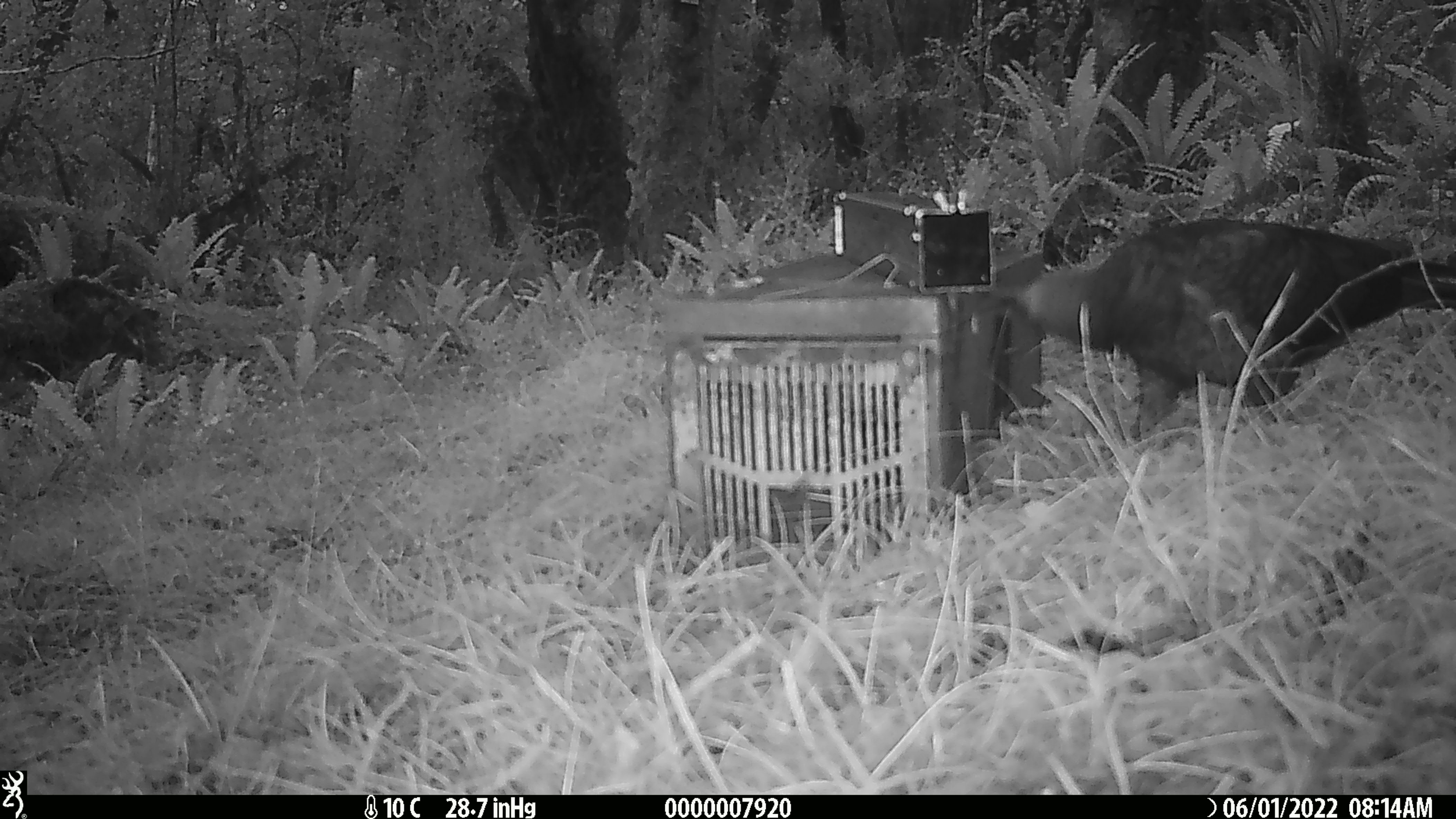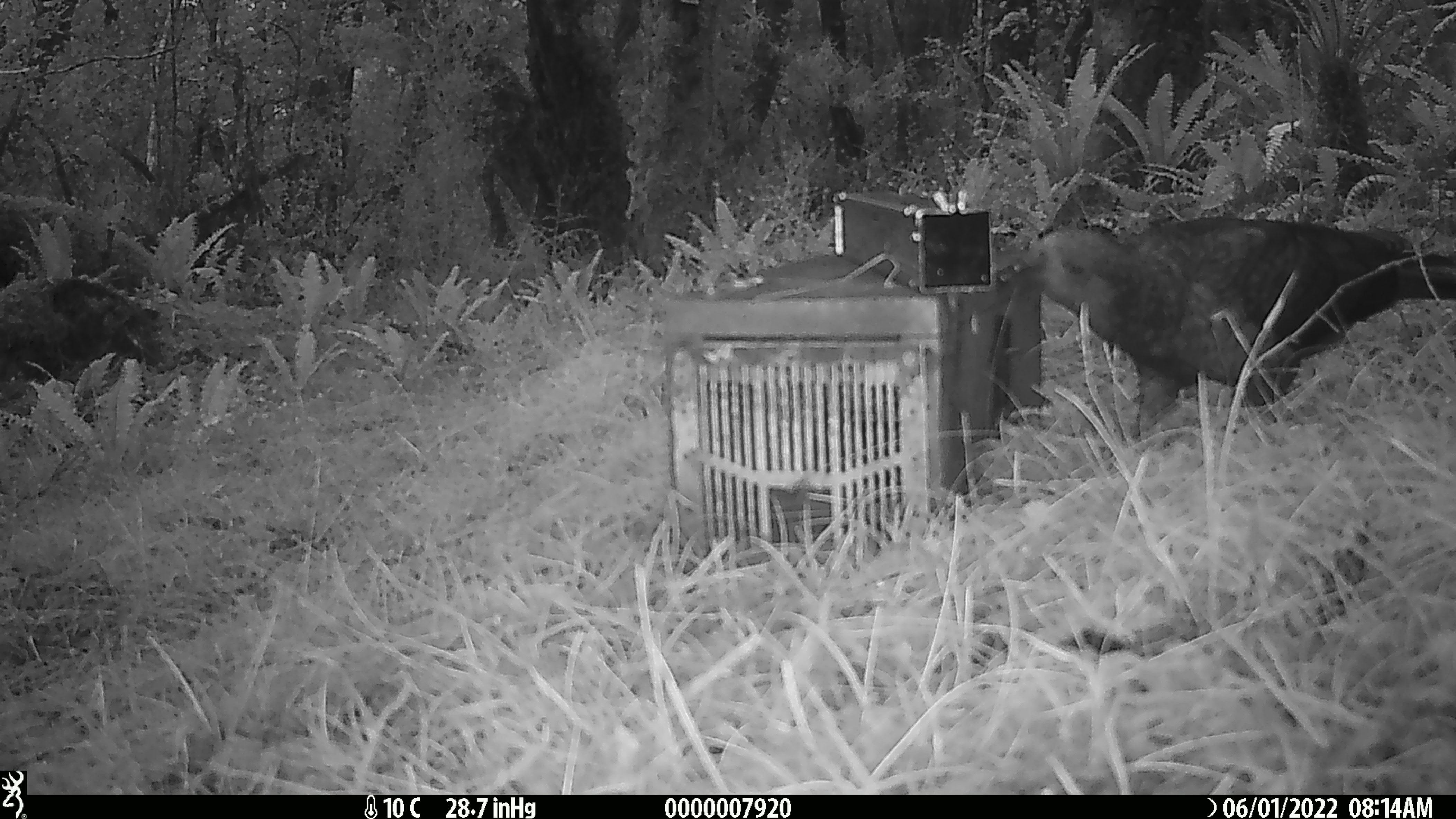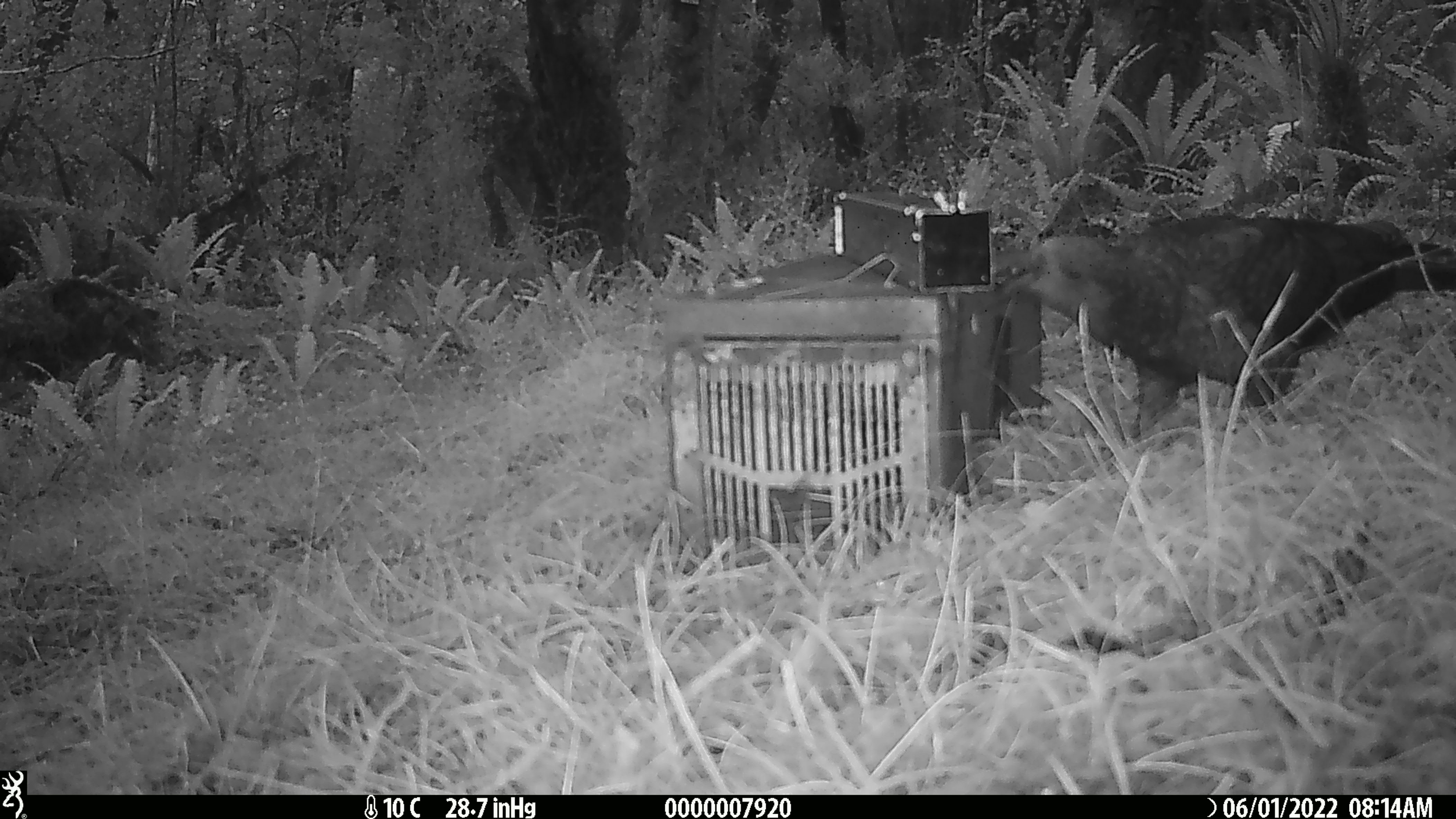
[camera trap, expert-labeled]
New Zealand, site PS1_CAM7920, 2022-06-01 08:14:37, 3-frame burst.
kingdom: Animalia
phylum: Chordata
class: Aves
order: Psittaciformes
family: Strigopidae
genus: Nestor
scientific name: Nestor notabilis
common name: kea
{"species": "kea (Nestor notabilis)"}